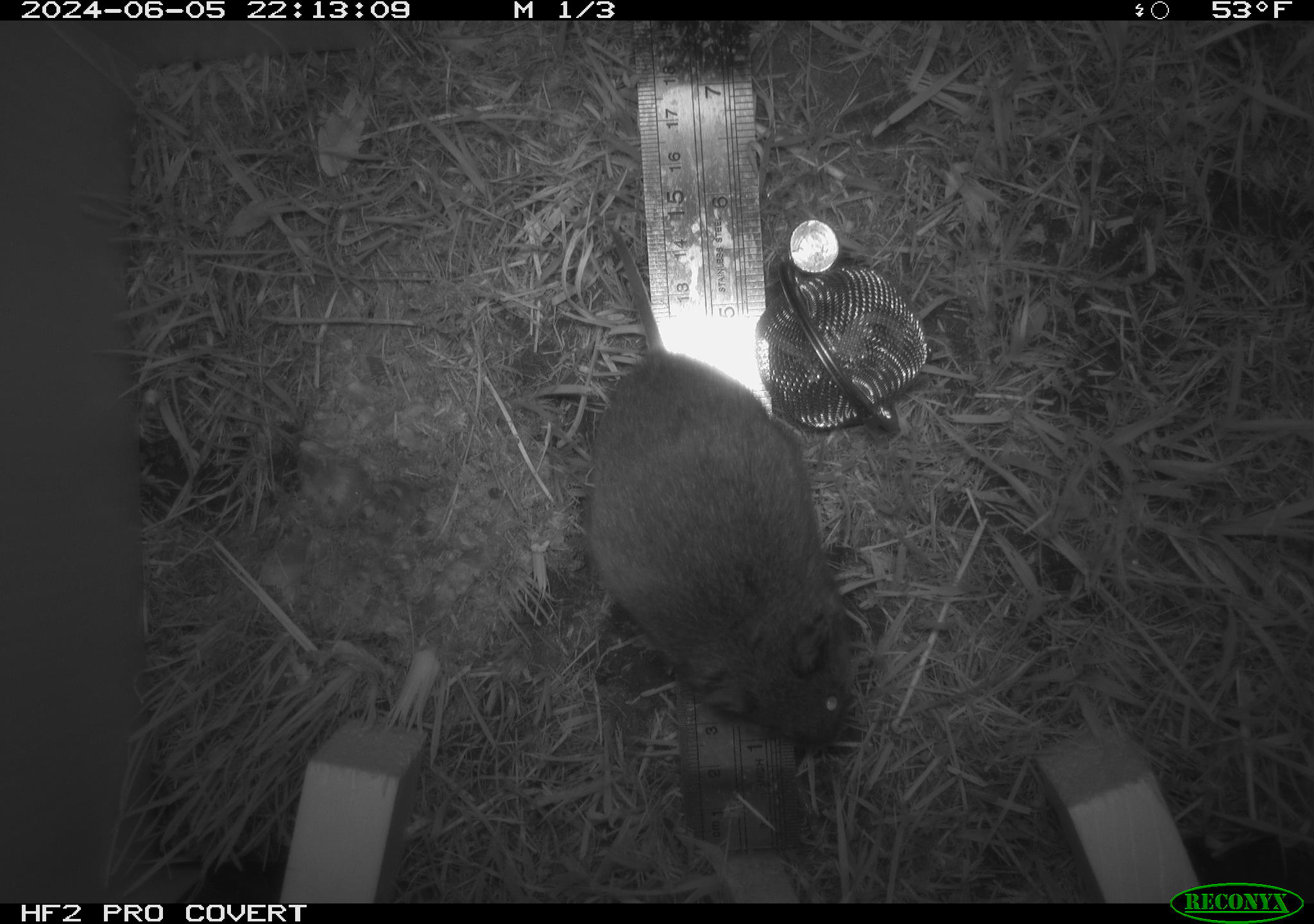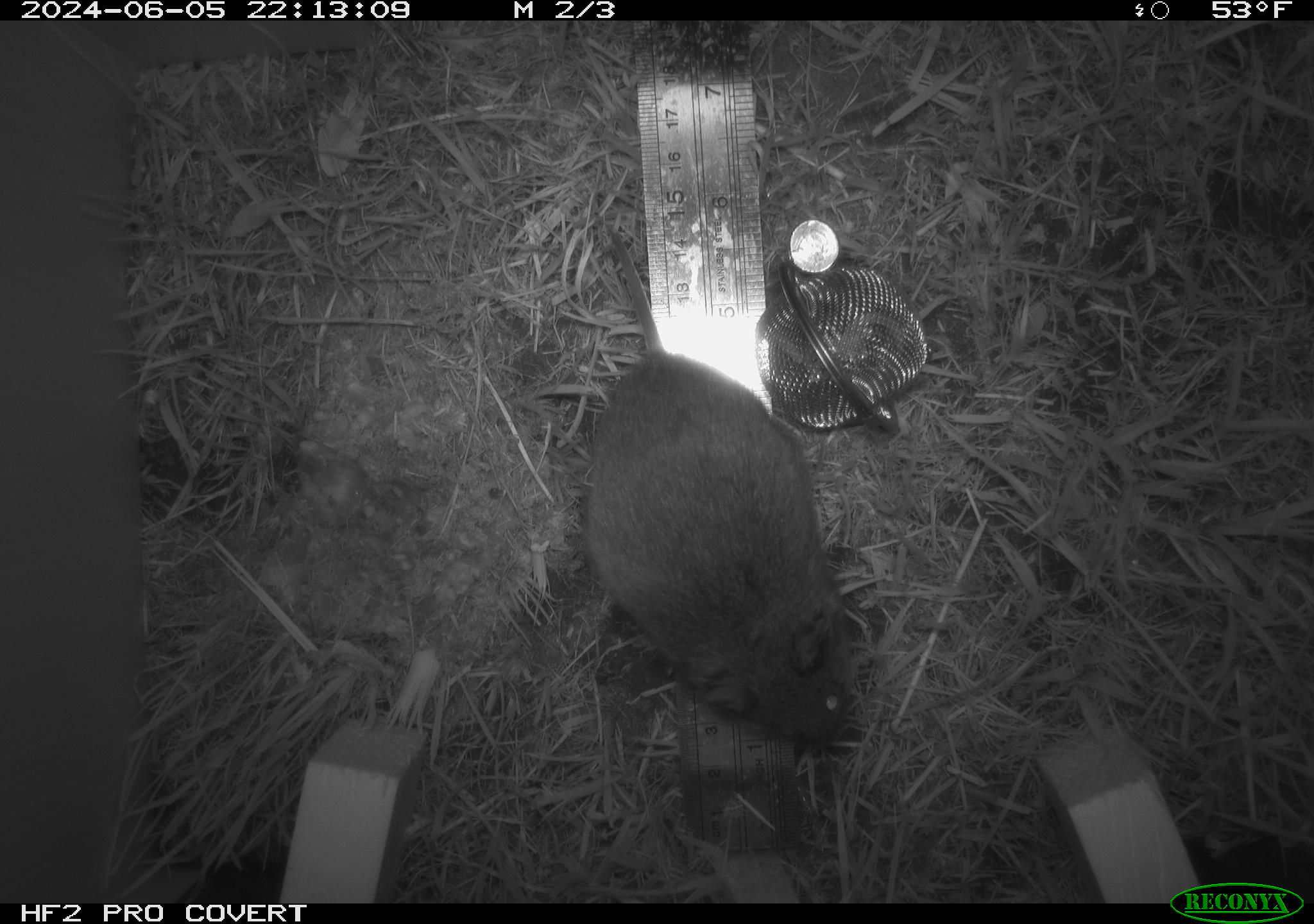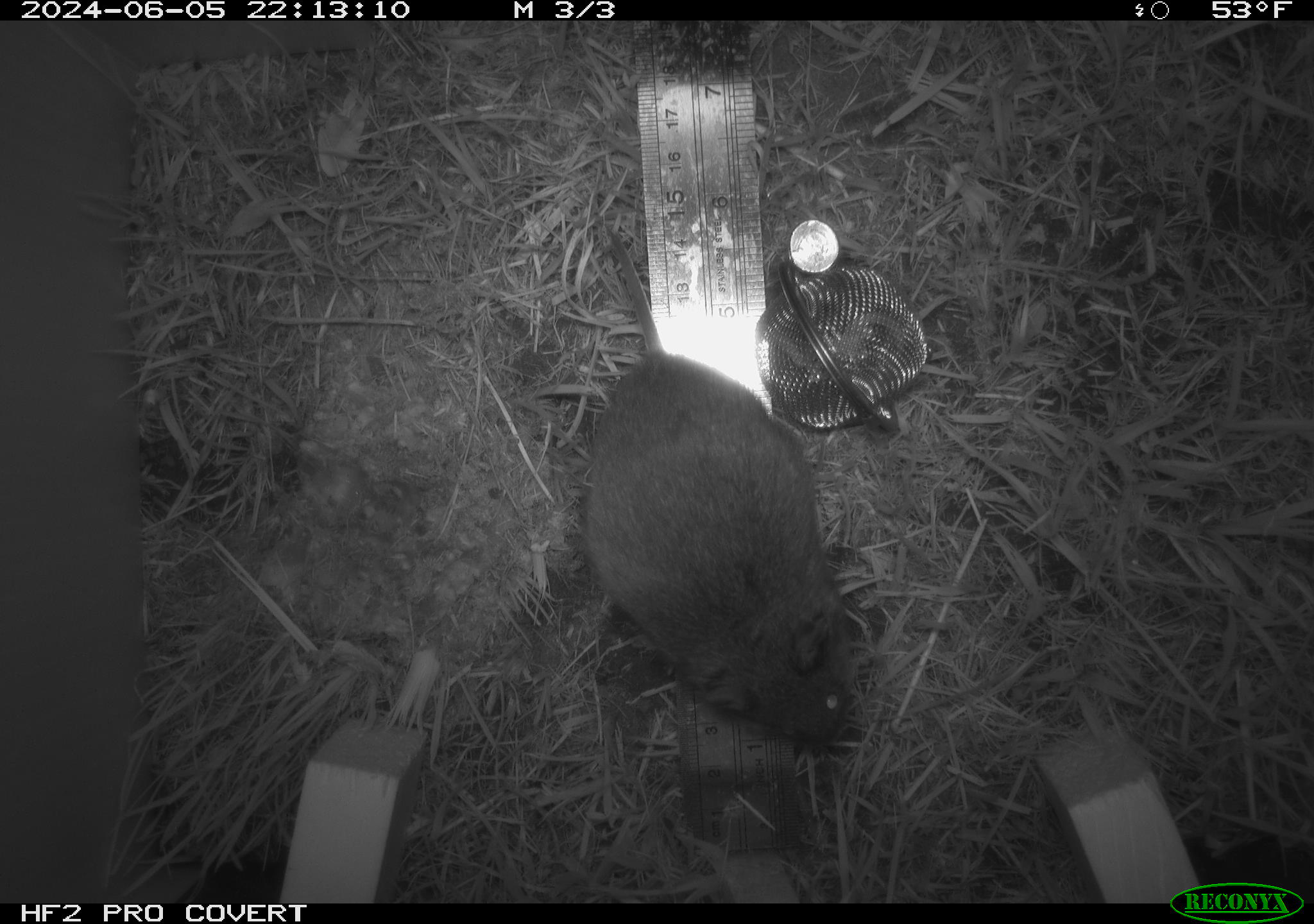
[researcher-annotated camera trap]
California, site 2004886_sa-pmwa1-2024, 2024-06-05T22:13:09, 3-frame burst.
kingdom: Animalia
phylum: Chordata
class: Mammalia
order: Rodentia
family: Cricetidae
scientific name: Arvicolinae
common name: voles, lemmings, and muskrats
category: arvicolinae subfamily